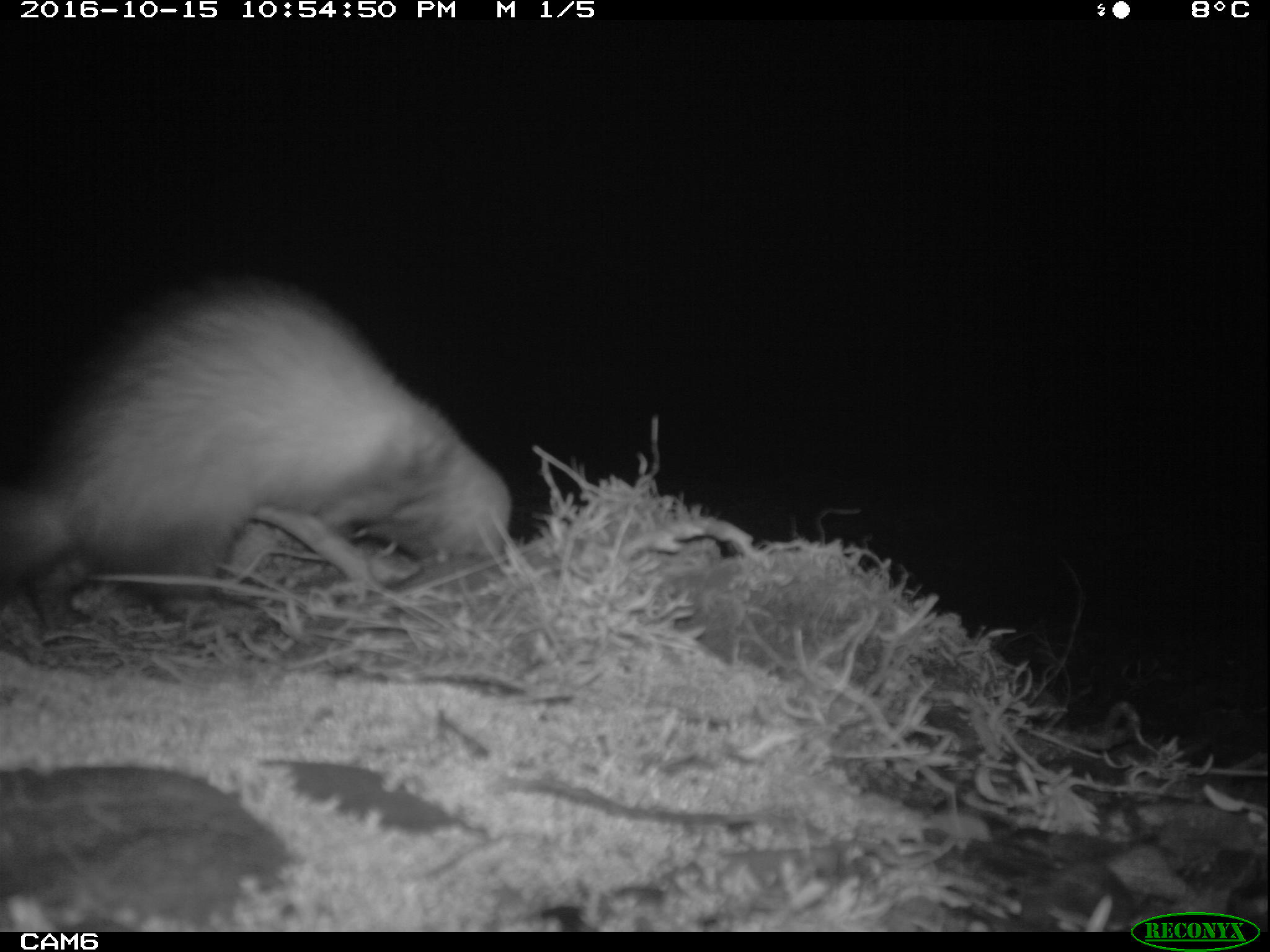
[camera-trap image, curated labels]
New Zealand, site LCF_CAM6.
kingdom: Animalia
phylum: Chordata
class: Mammalia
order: Carnivora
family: Mustelidae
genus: Mustela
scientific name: Mustela furo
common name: ferret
Ferret (Mustela furo).